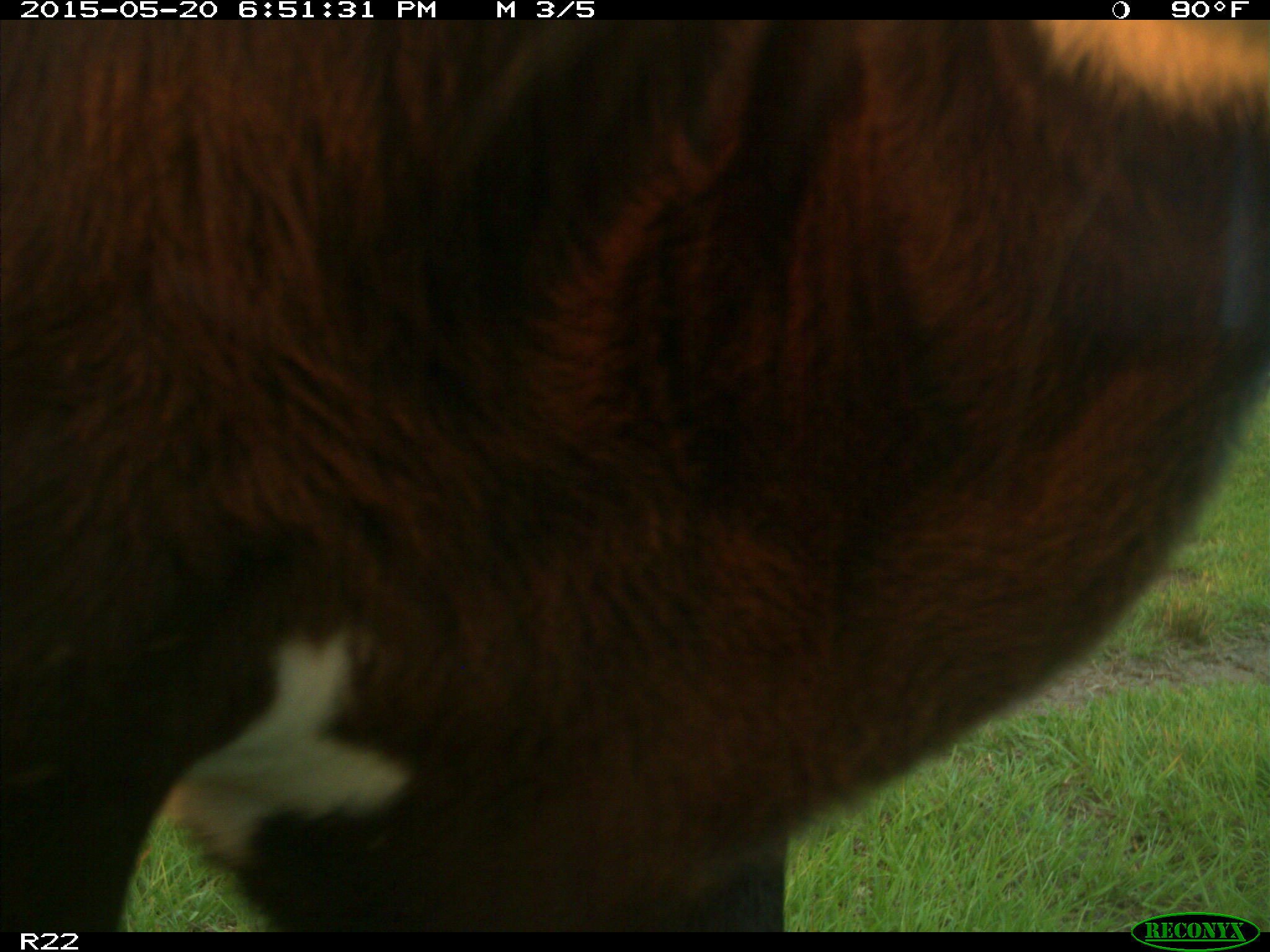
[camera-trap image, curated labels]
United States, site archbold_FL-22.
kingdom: Animalia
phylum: Chordata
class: Mammalia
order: Artiodactyla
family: Bovidae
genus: Bos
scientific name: Bos taurus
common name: domestic cow